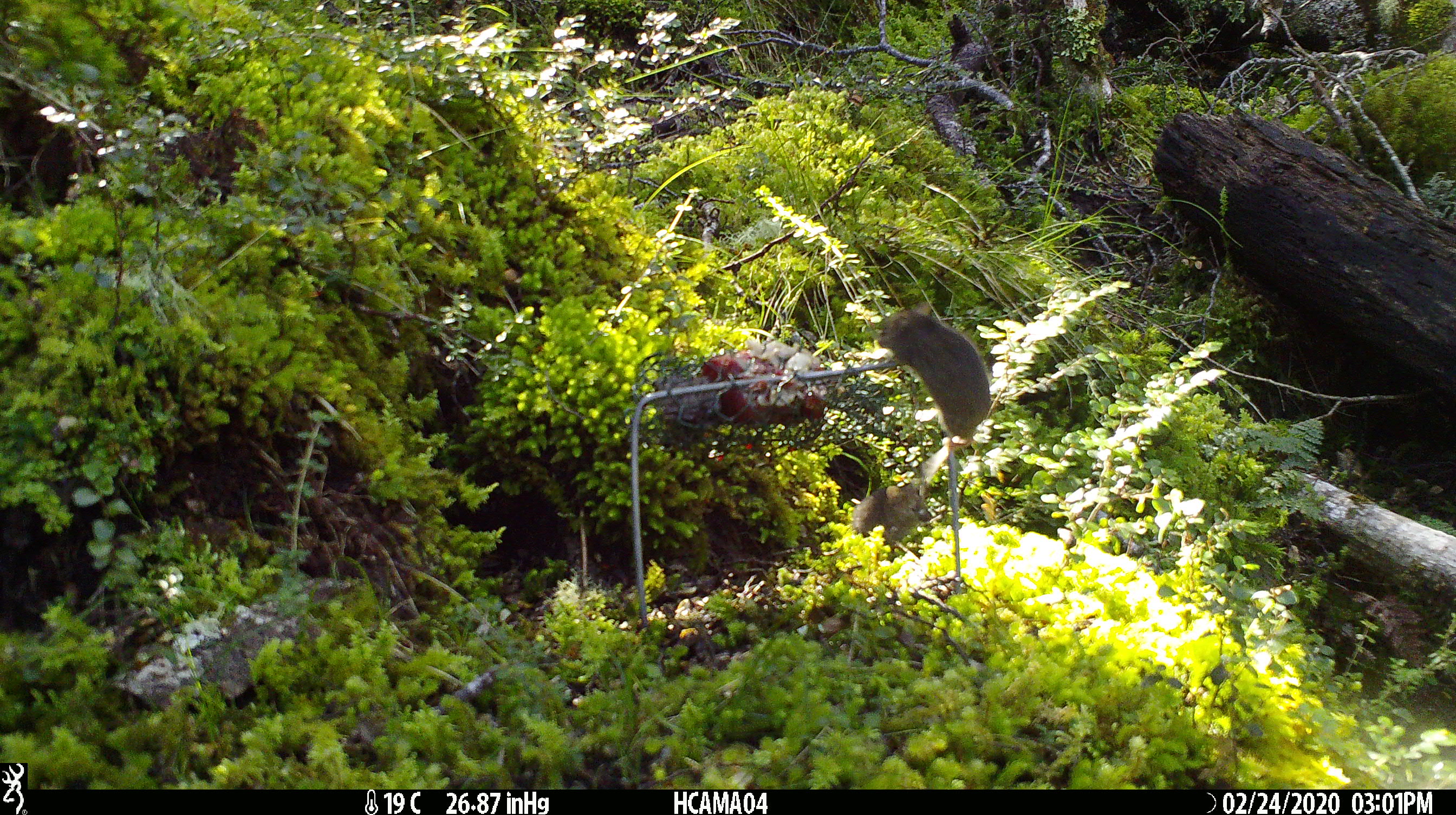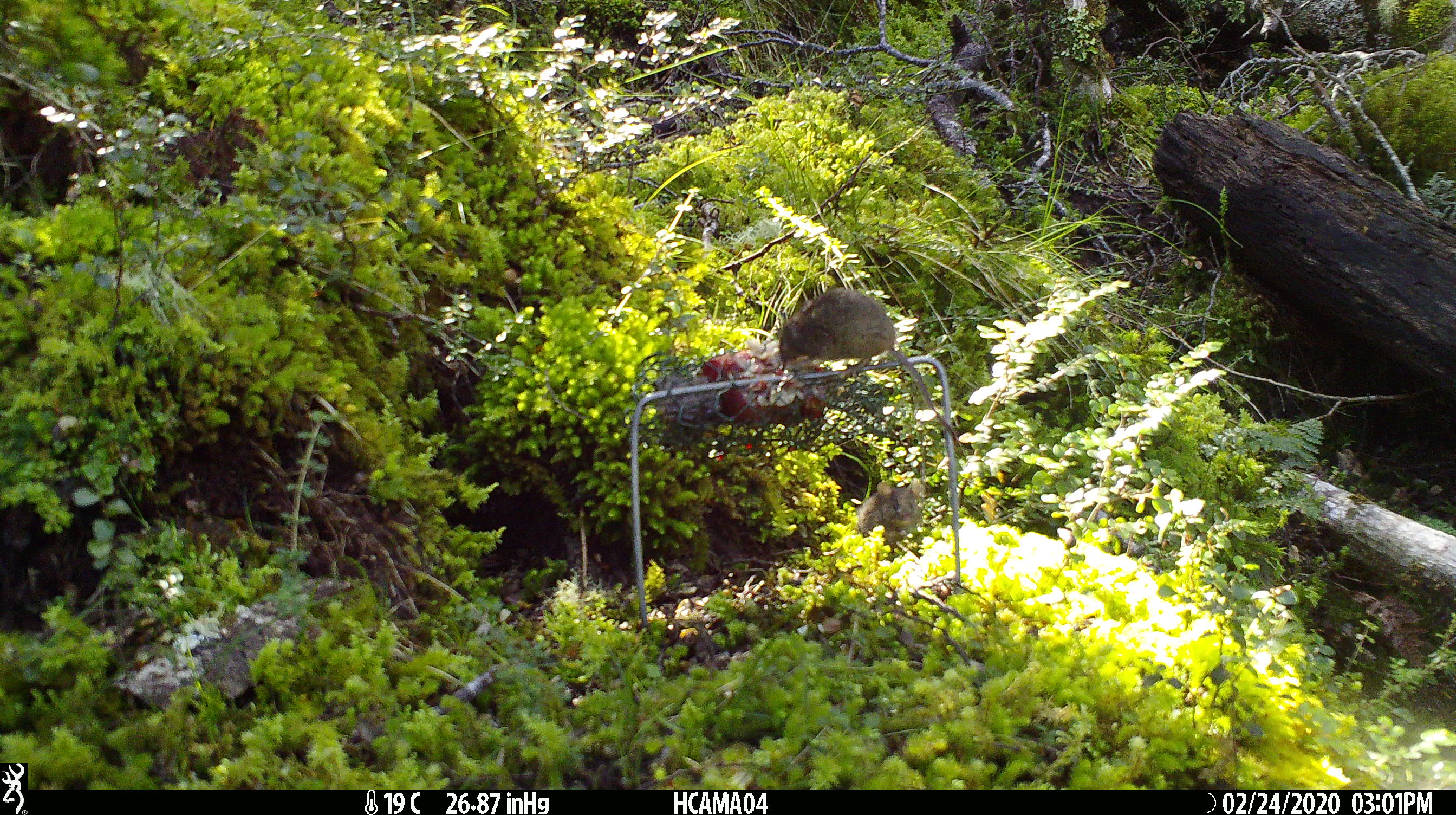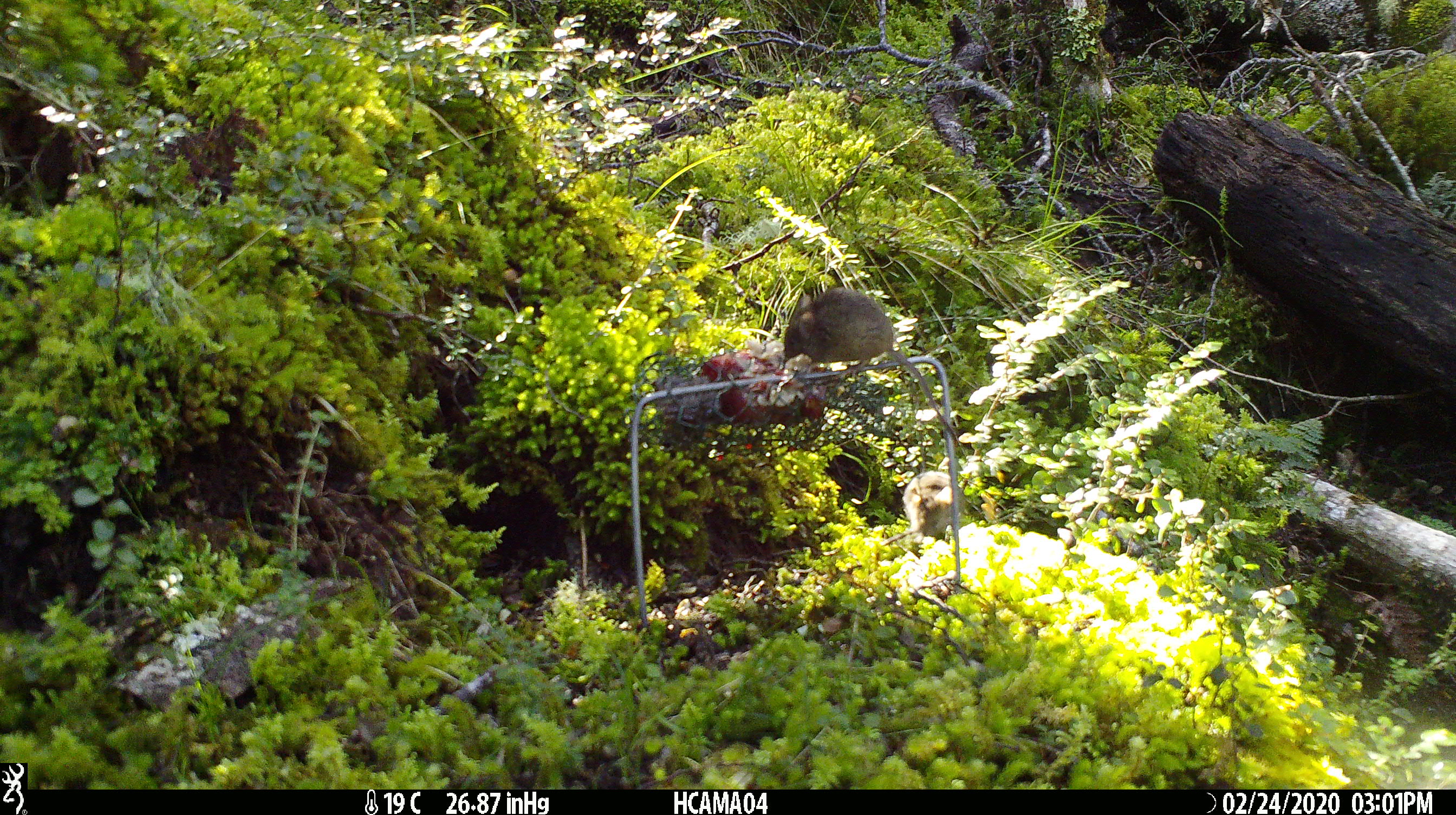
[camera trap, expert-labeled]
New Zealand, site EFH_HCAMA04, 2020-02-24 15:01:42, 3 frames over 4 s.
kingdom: Animalia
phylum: Chordata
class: Mammalia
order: Rodentia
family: Muridae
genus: Mus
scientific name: Mus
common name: mouse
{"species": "mouse (Mus)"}